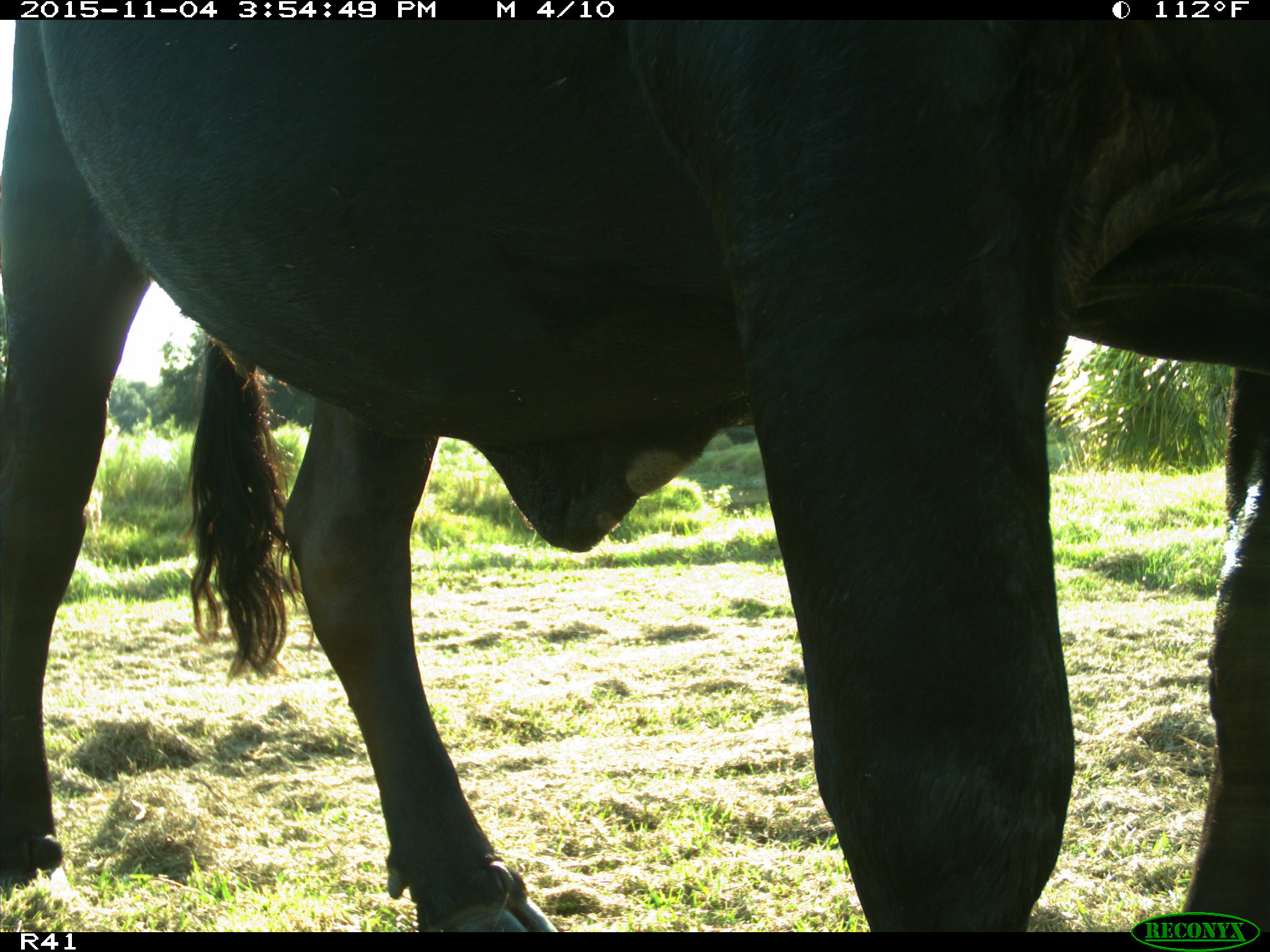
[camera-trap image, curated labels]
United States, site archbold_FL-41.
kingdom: Animalia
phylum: Chordata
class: Mammalia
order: Artiodactyla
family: Bovidae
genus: Bos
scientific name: Bos taurus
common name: domestic cow